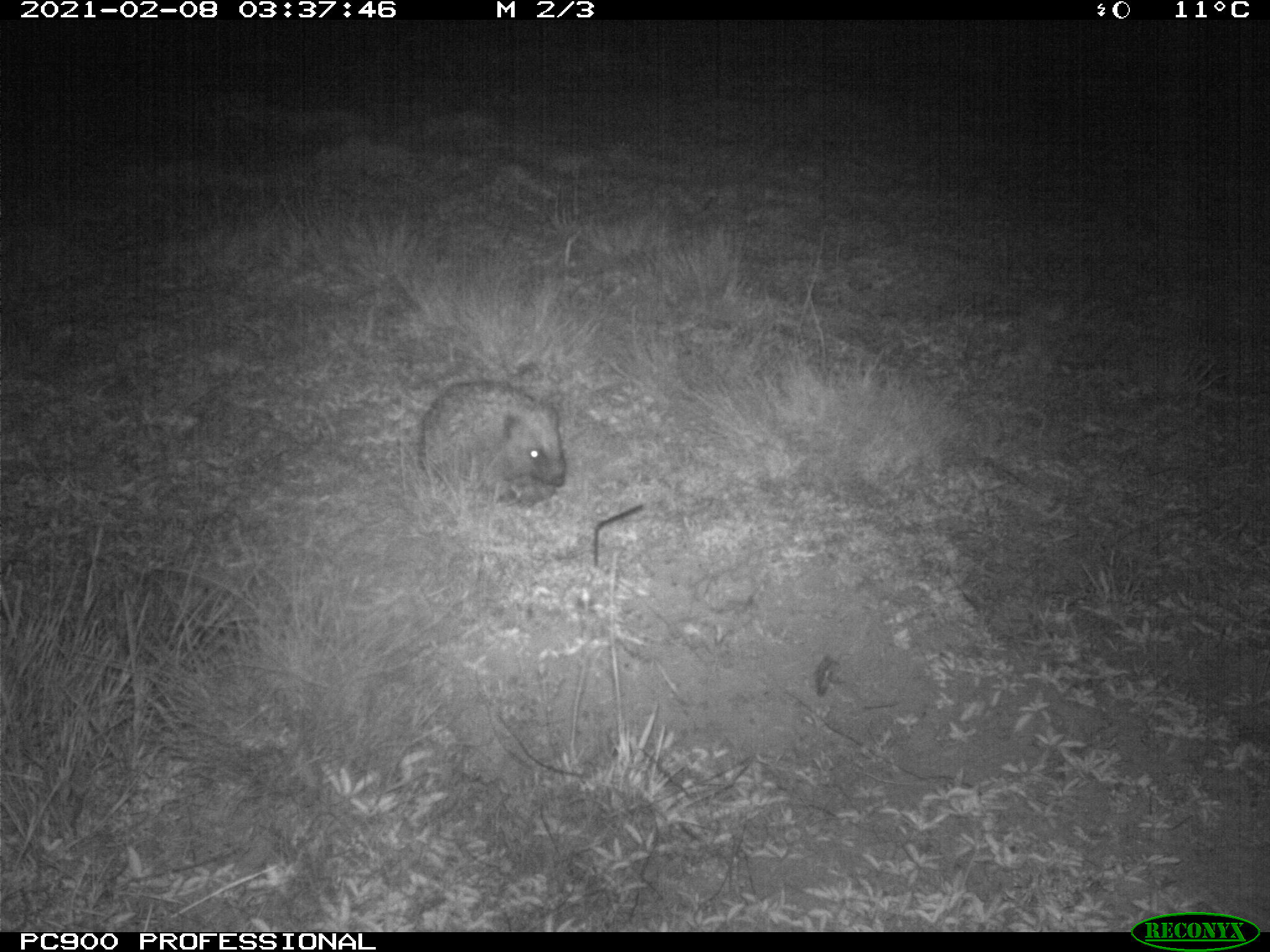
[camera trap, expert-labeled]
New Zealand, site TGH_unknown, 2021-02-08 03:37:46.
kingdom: Animalia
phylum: Chordata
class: Mammalia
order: Eulipotyphla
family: Erinaceidae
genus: Erinaceus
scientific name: Erinaceus europaeus europaeus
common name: european hedgehog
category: hedgehog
Hedgehog (european hedgehog) (Erinaceus europaeus europaeus).